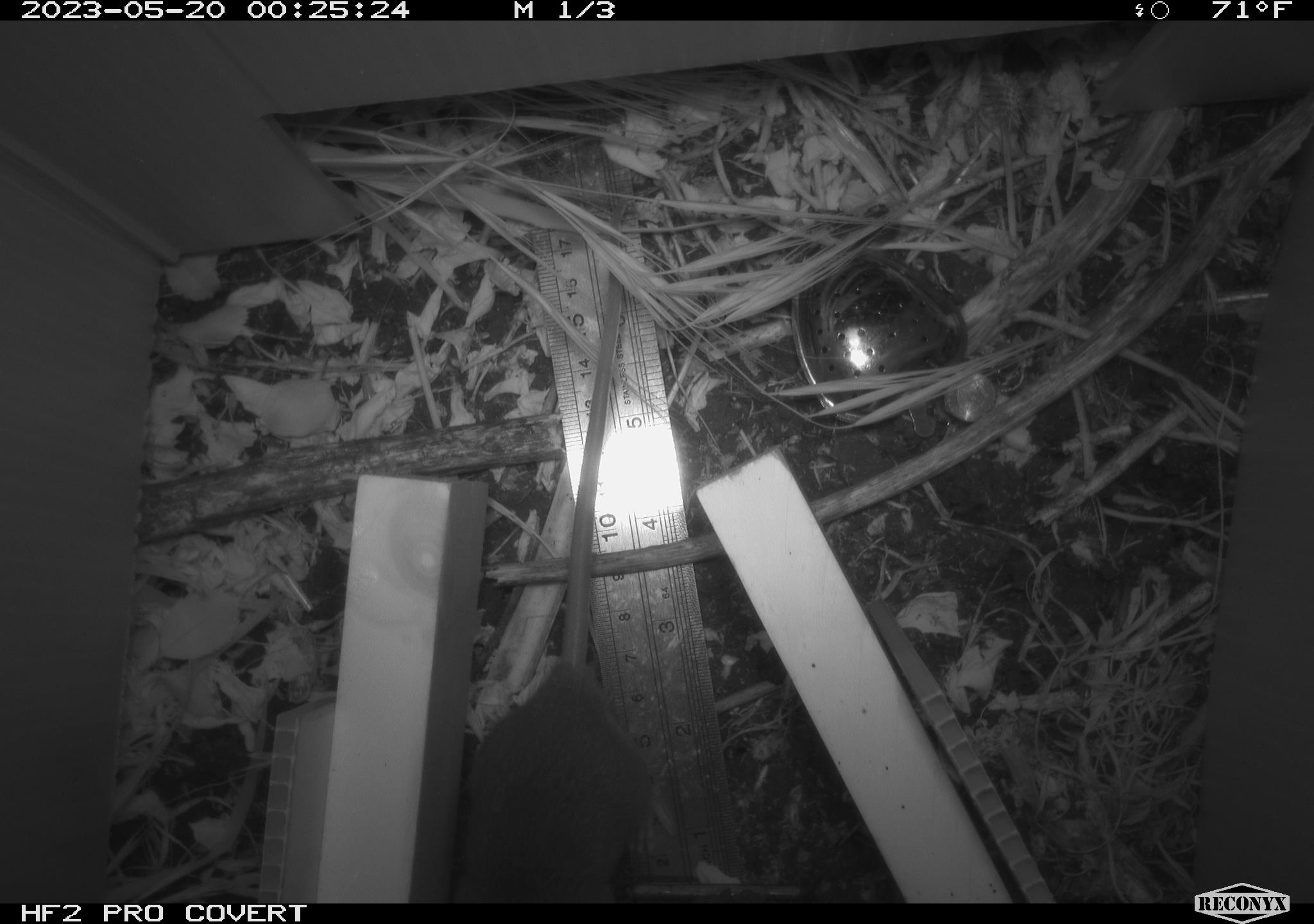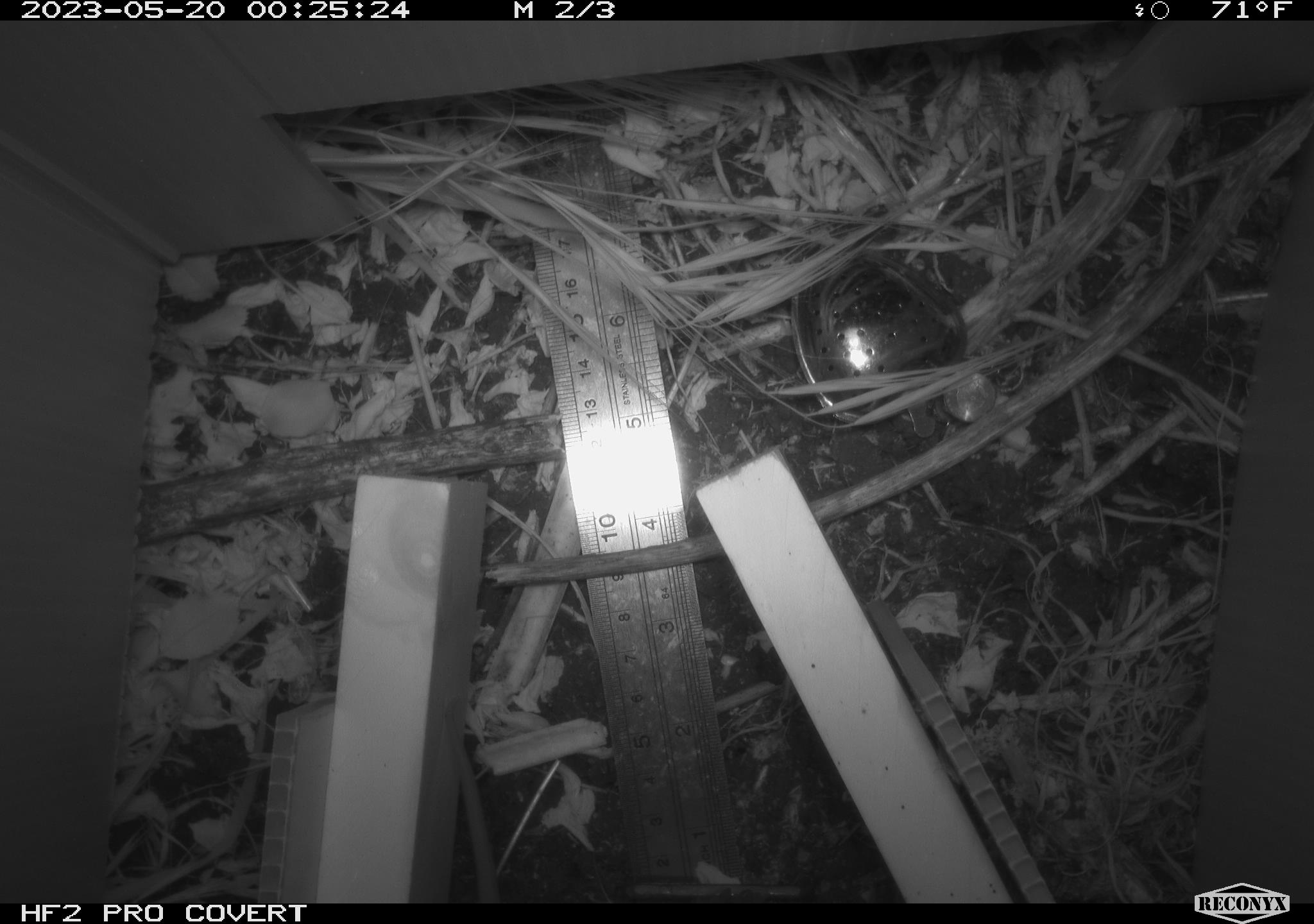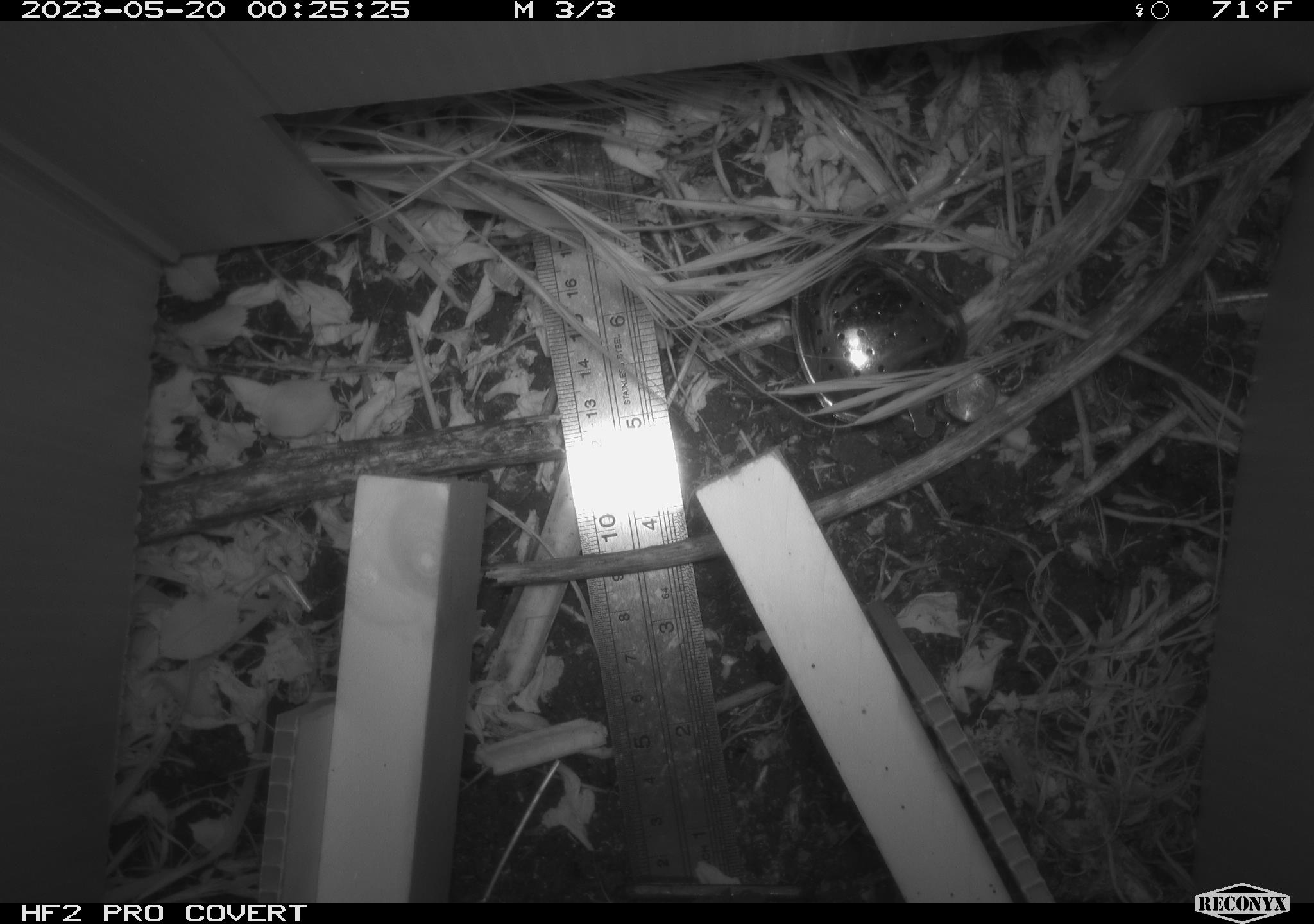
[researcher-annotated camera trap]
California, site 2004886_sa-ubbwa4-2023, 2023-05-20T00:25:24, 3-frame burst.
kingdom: Animalia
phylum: Chordata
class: Mammalia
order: Rodentia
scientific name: Rodentia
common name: mouse species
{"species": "mouse species (Rodentia)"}